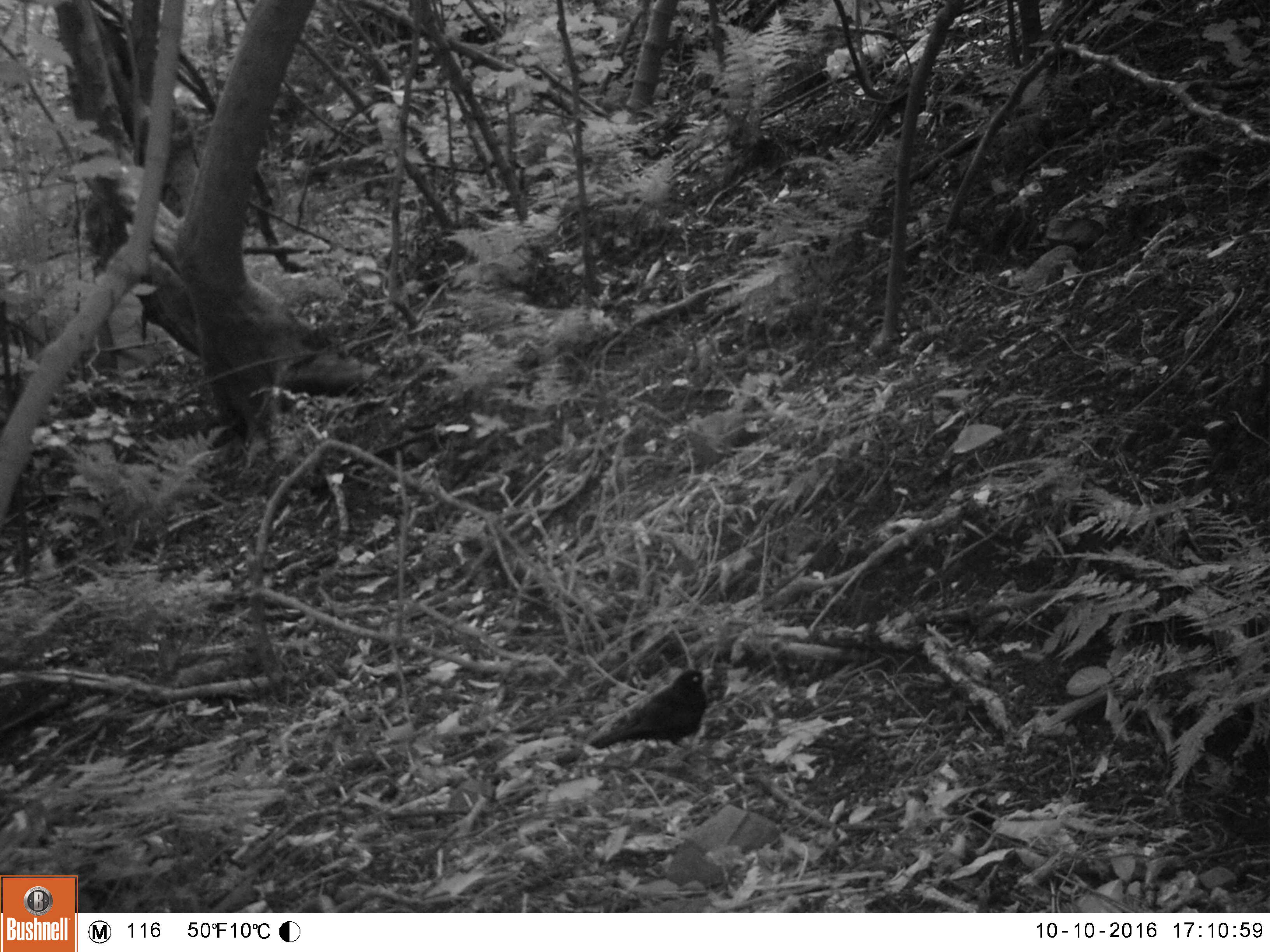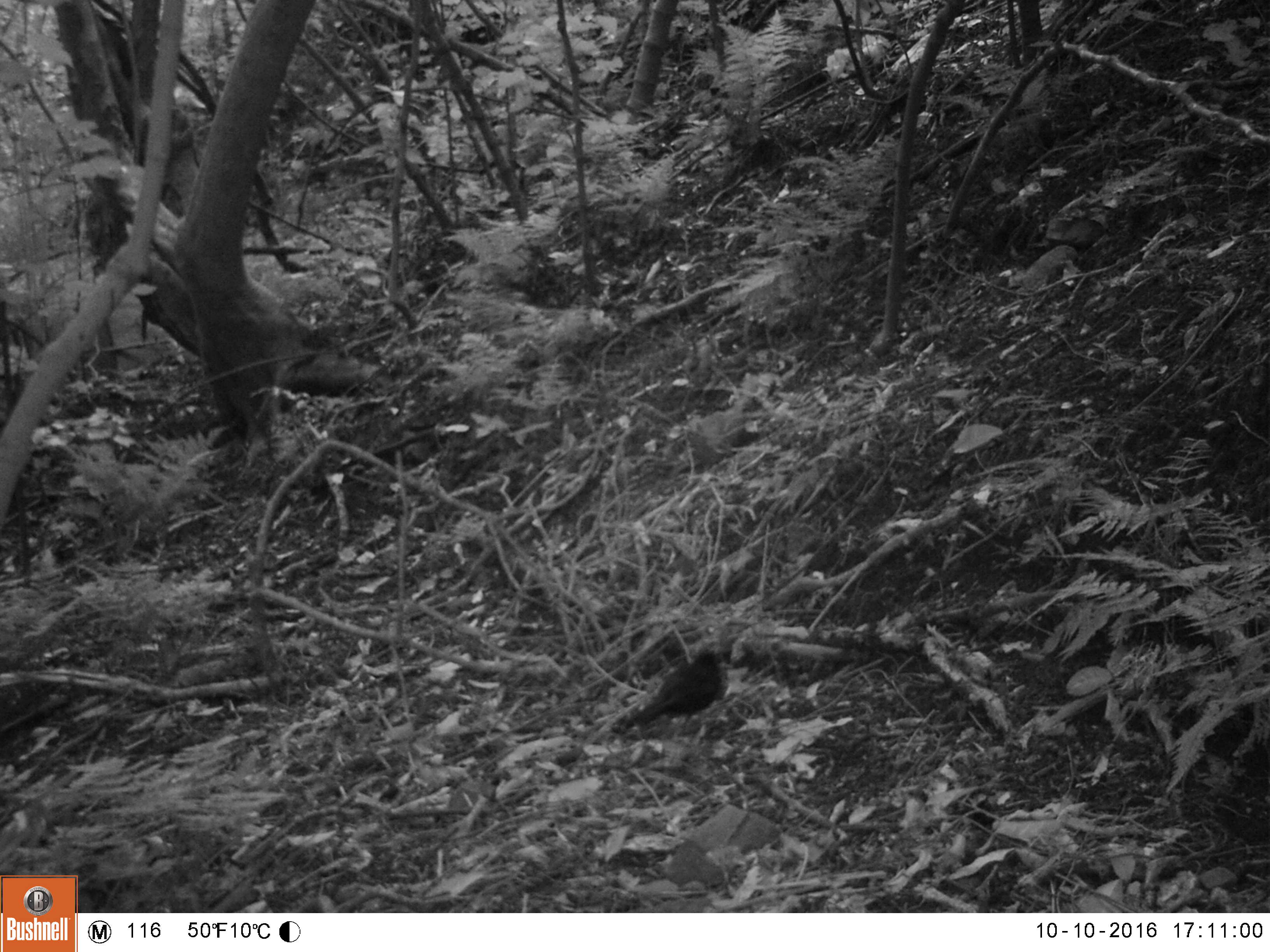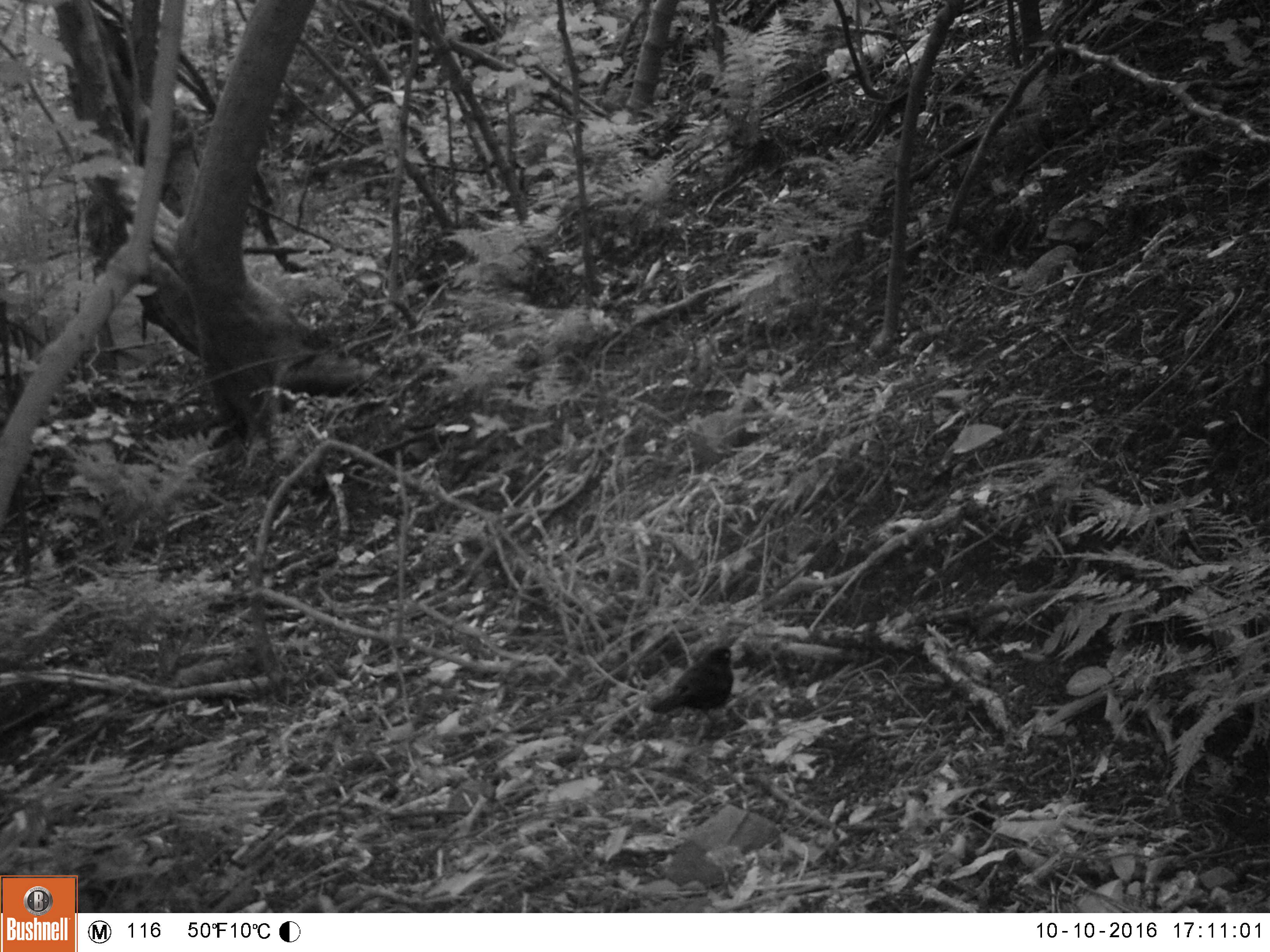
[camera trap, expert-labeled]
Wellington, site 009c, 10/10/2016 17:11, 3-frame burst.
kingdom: Animalia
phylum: Chordata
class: Aves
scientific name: Aves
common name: bird